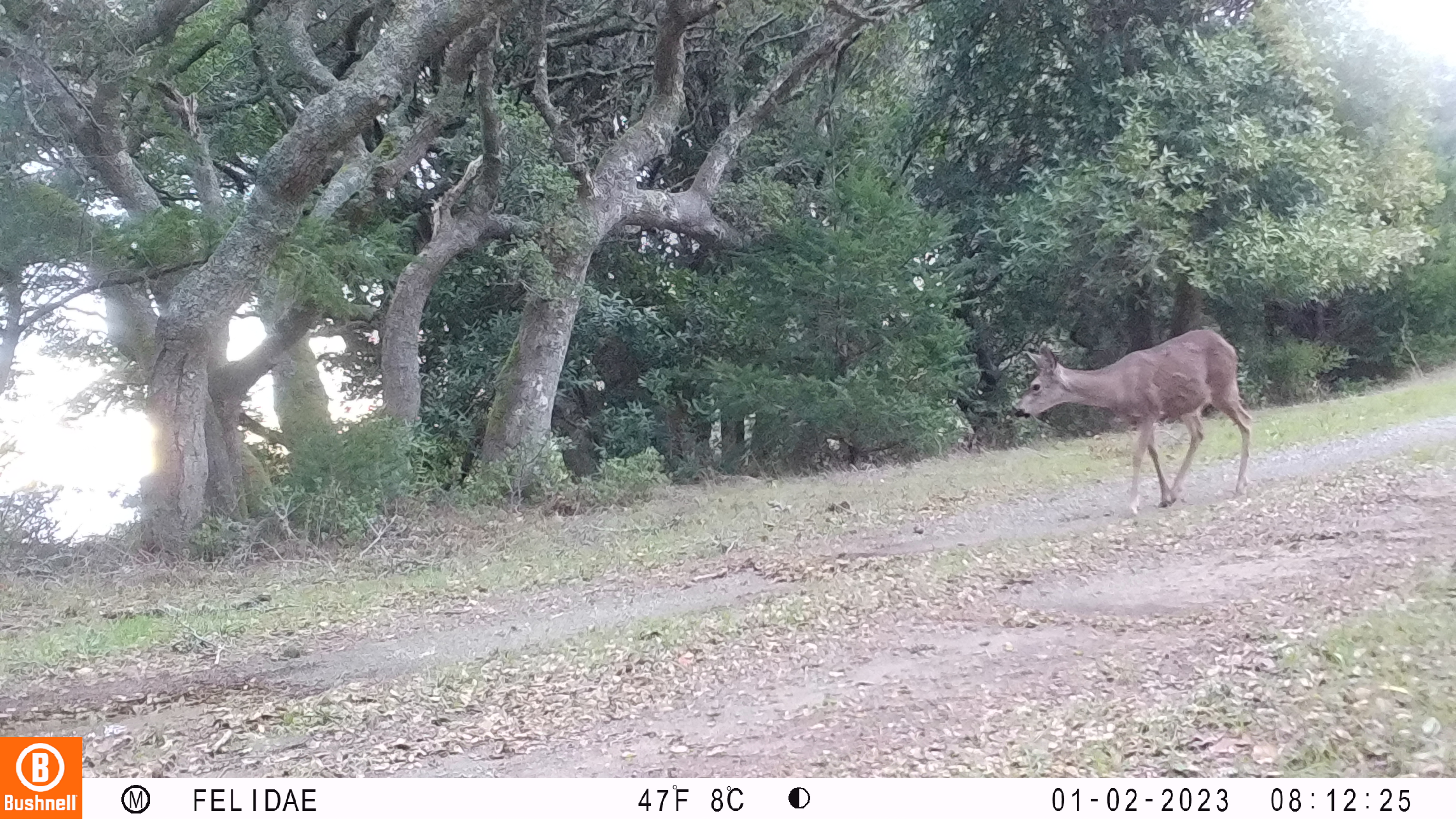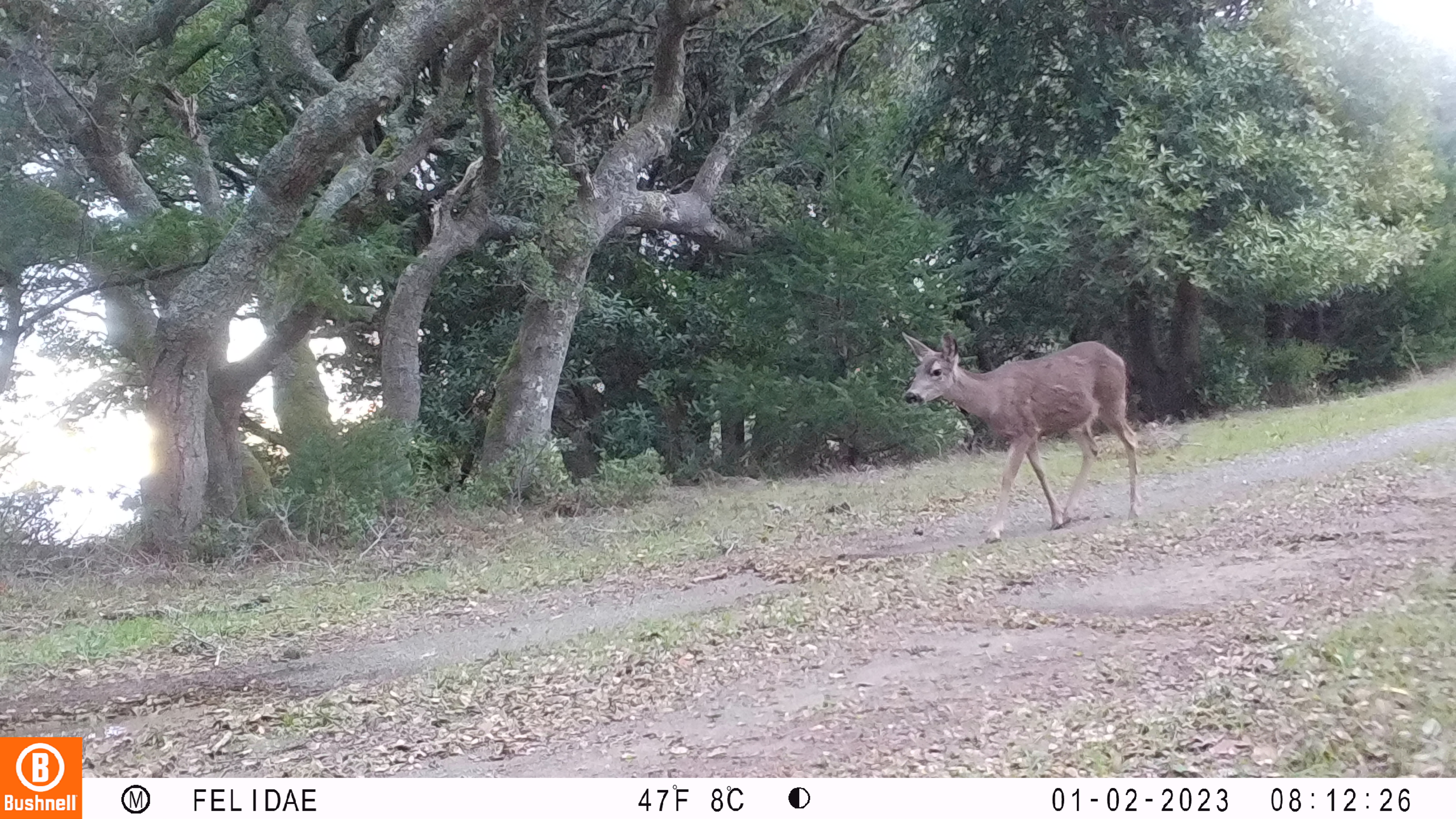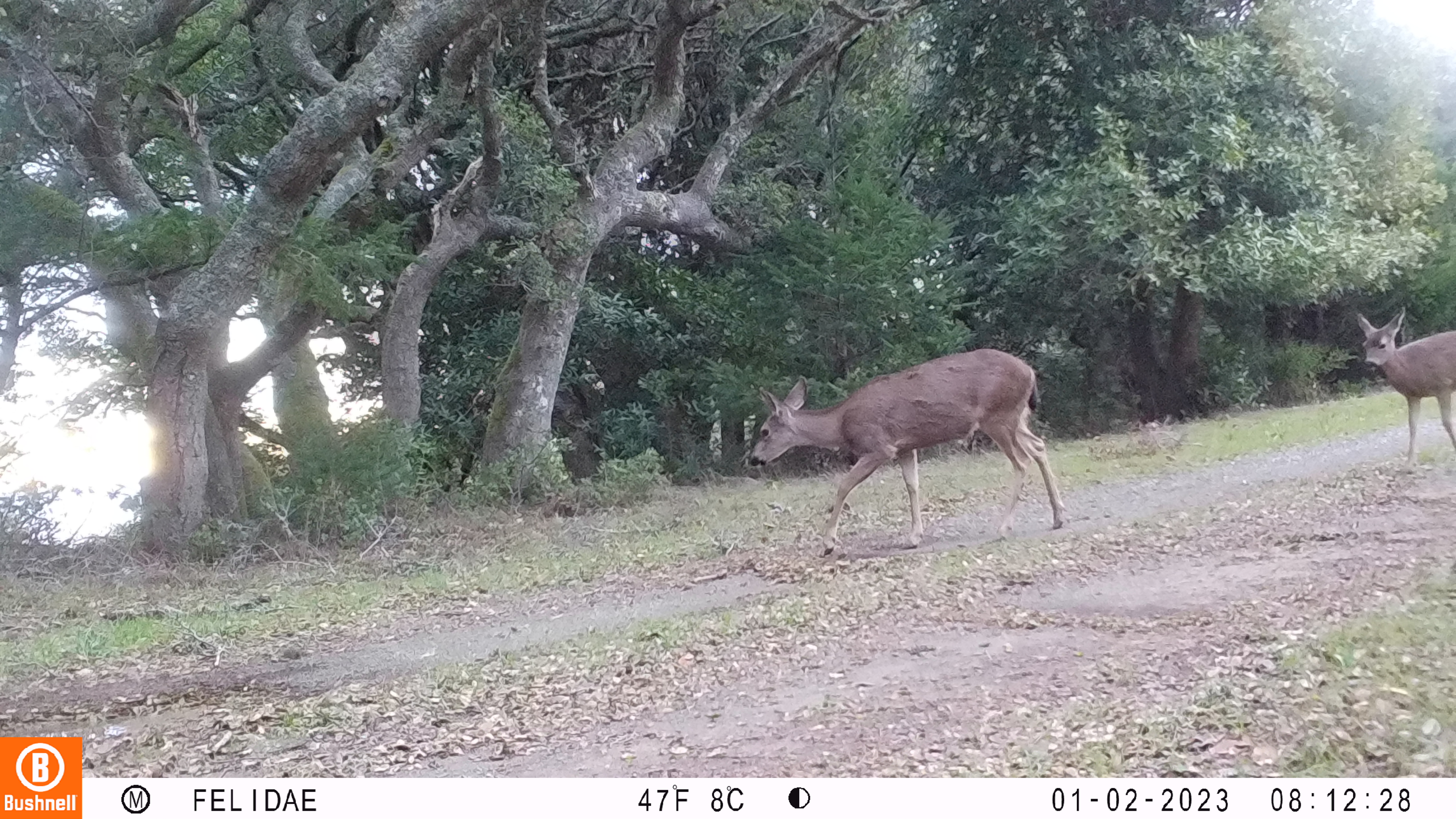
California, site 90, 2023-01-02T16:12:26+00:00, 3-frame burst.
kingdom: Animalia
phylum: Chordata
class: Mammalia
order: Artiodactyla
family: Cervidae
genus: Odocoileus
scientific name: Odocoileus hemionus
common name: mule deer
Mule deer (Odocoileus hemionus).